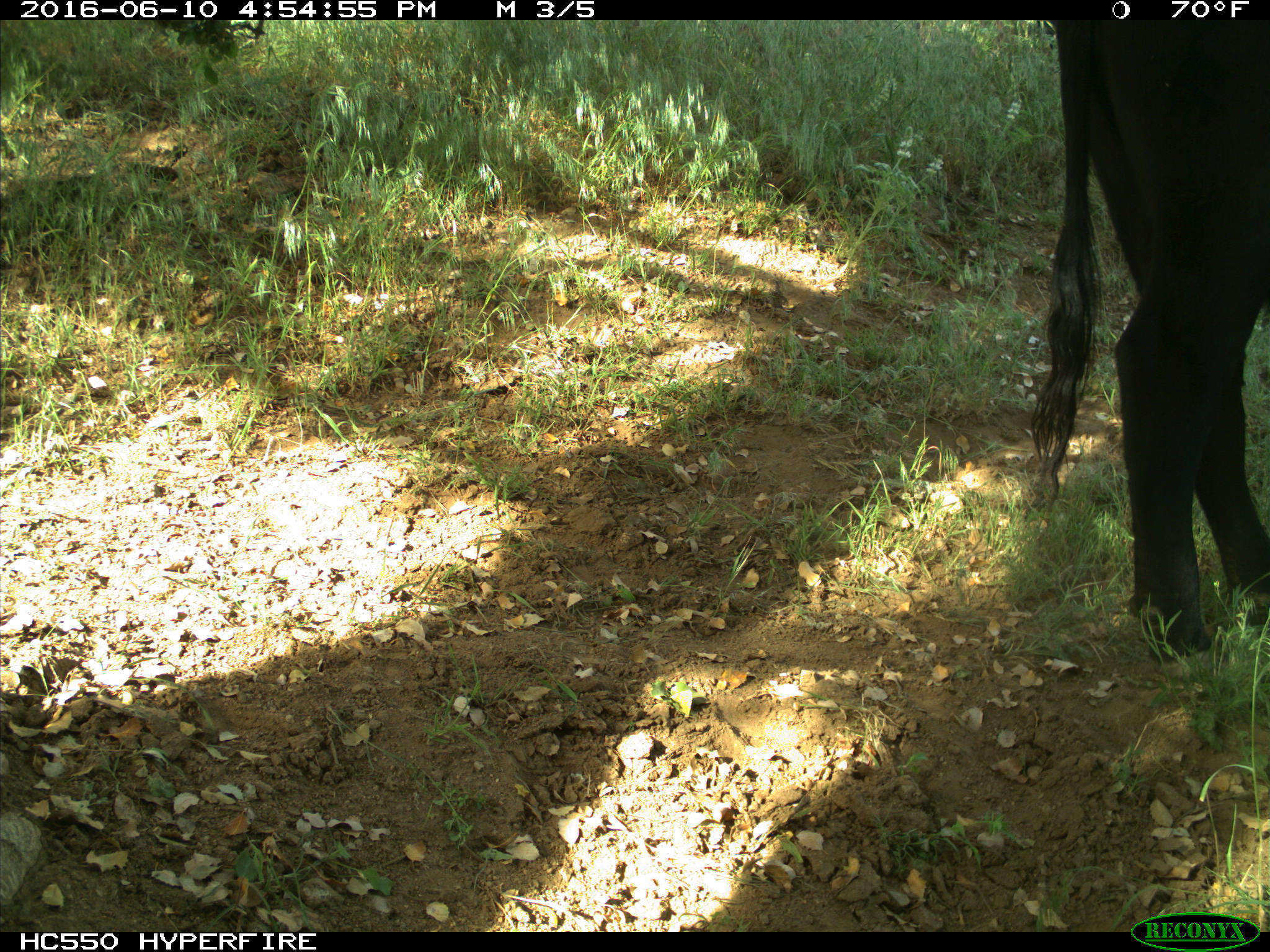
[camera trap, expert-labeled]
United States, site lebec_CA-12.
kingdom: Animalia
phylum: Chordata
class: Mammalia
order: Artiodactyla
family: Bovidae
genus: Bos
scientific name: Bos taurus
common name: domestic cow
Bos taurus (domestic cow).